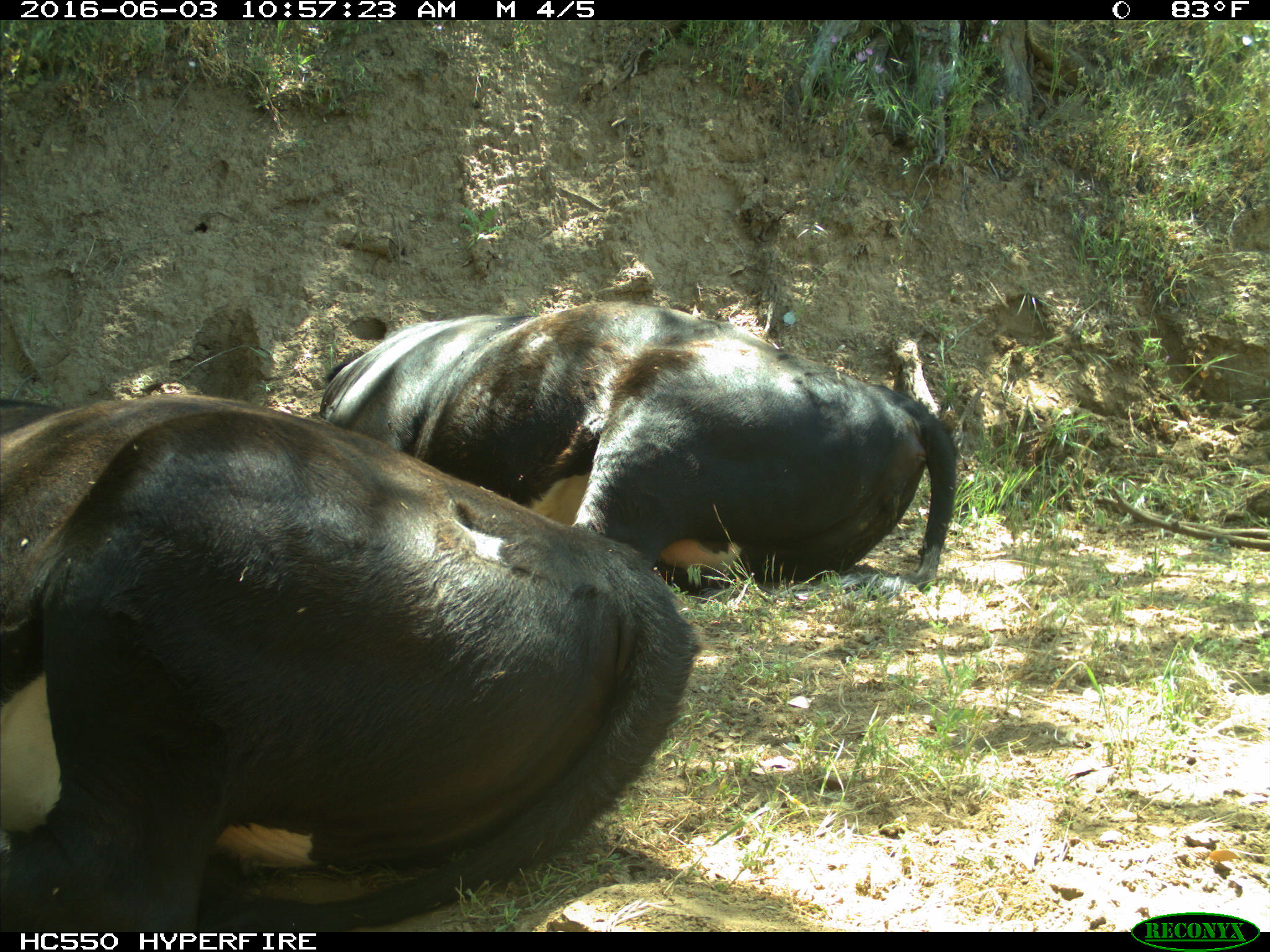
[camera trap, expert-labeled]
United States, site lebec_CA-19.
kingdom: Animalia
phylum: Chordata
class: Mammalia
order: Artiodactyla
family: Bovidae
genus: Bos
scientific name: Bos taurus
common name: domestic cow